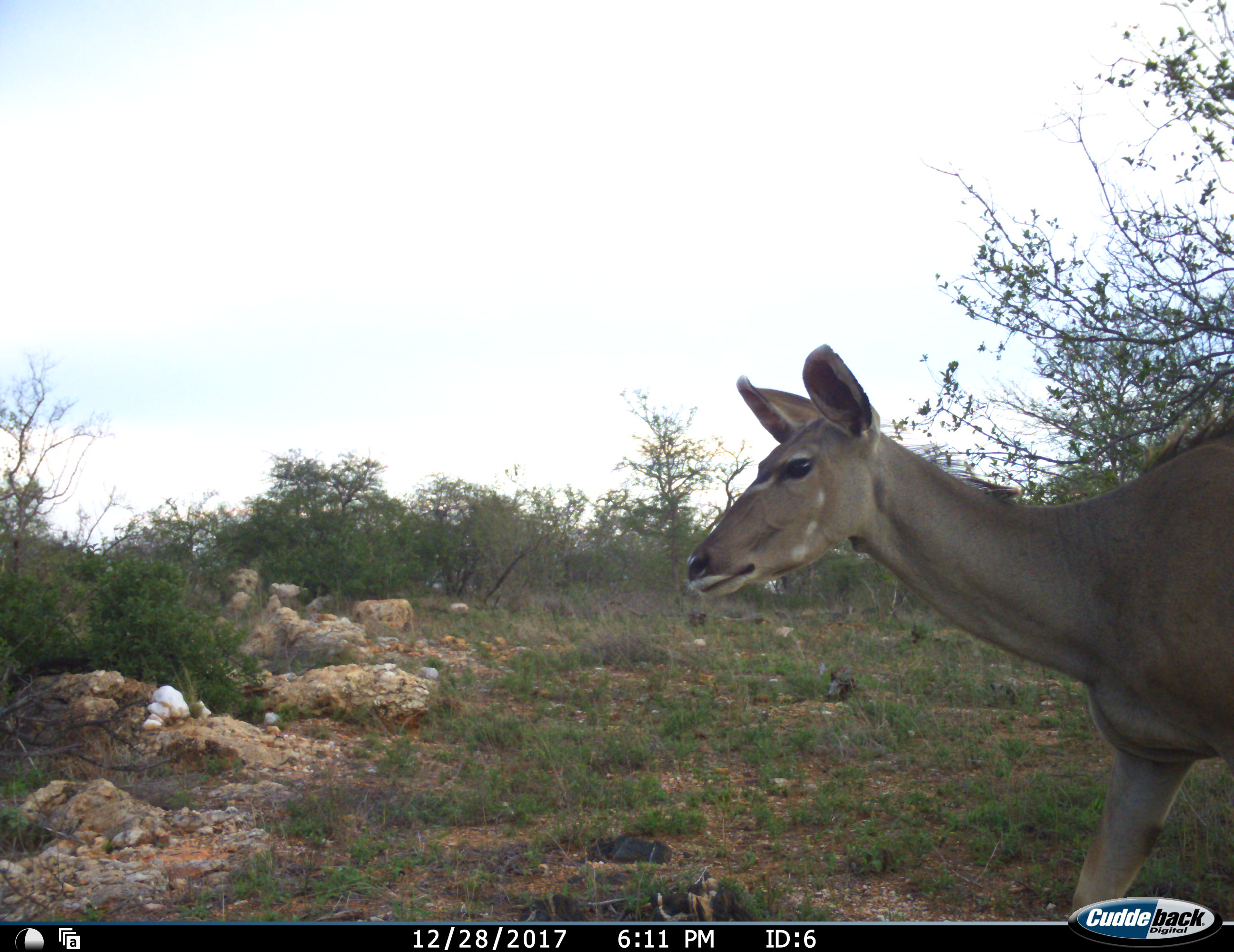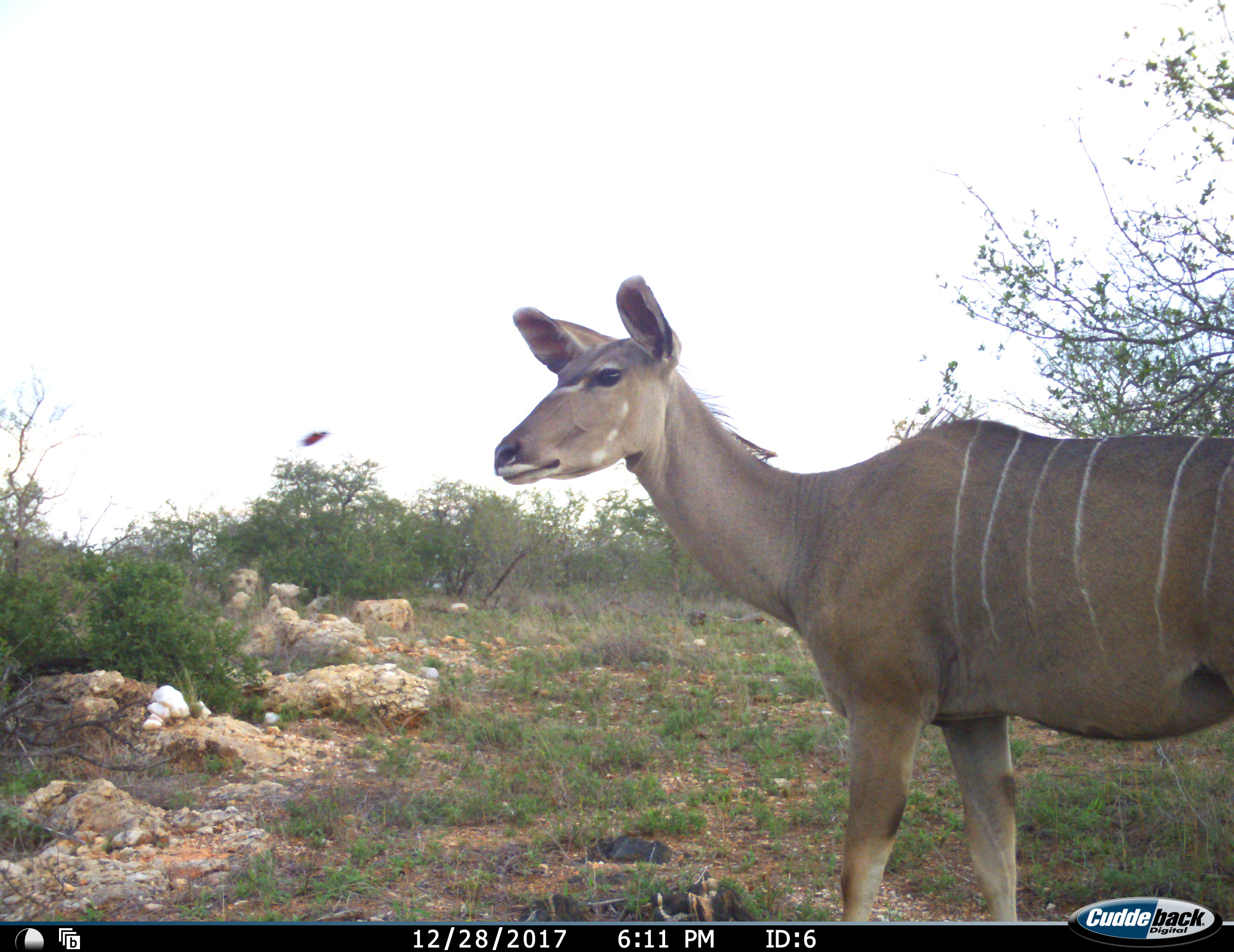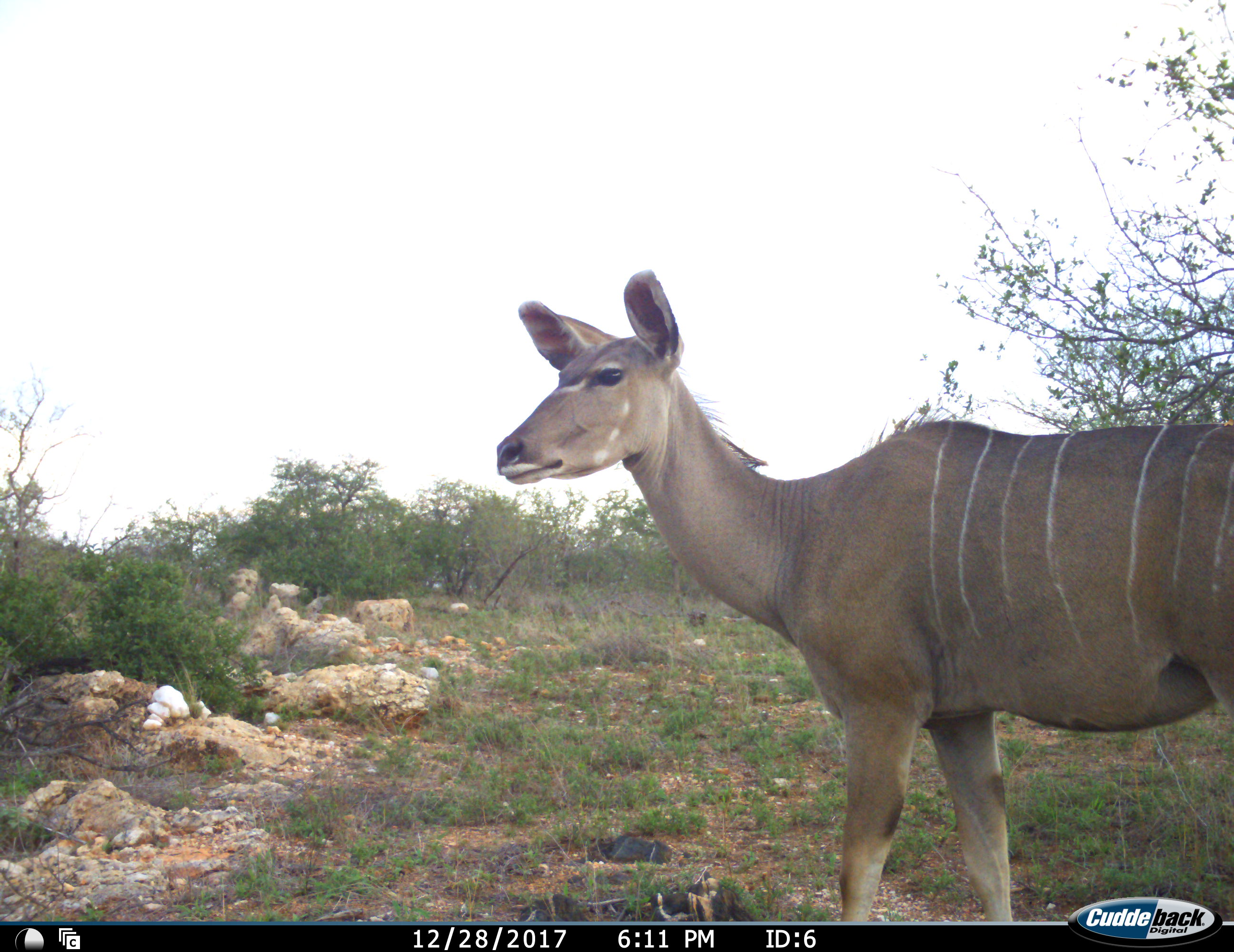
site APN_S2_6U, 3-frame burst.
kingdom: Animalia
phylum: Chordata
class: Mammalia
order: Artiodactyla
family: Bovidae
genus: Tragelaphus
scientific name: Tragelaphus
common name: kudu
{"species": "kudu (Tragelaphus)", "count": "1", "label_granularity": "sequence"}